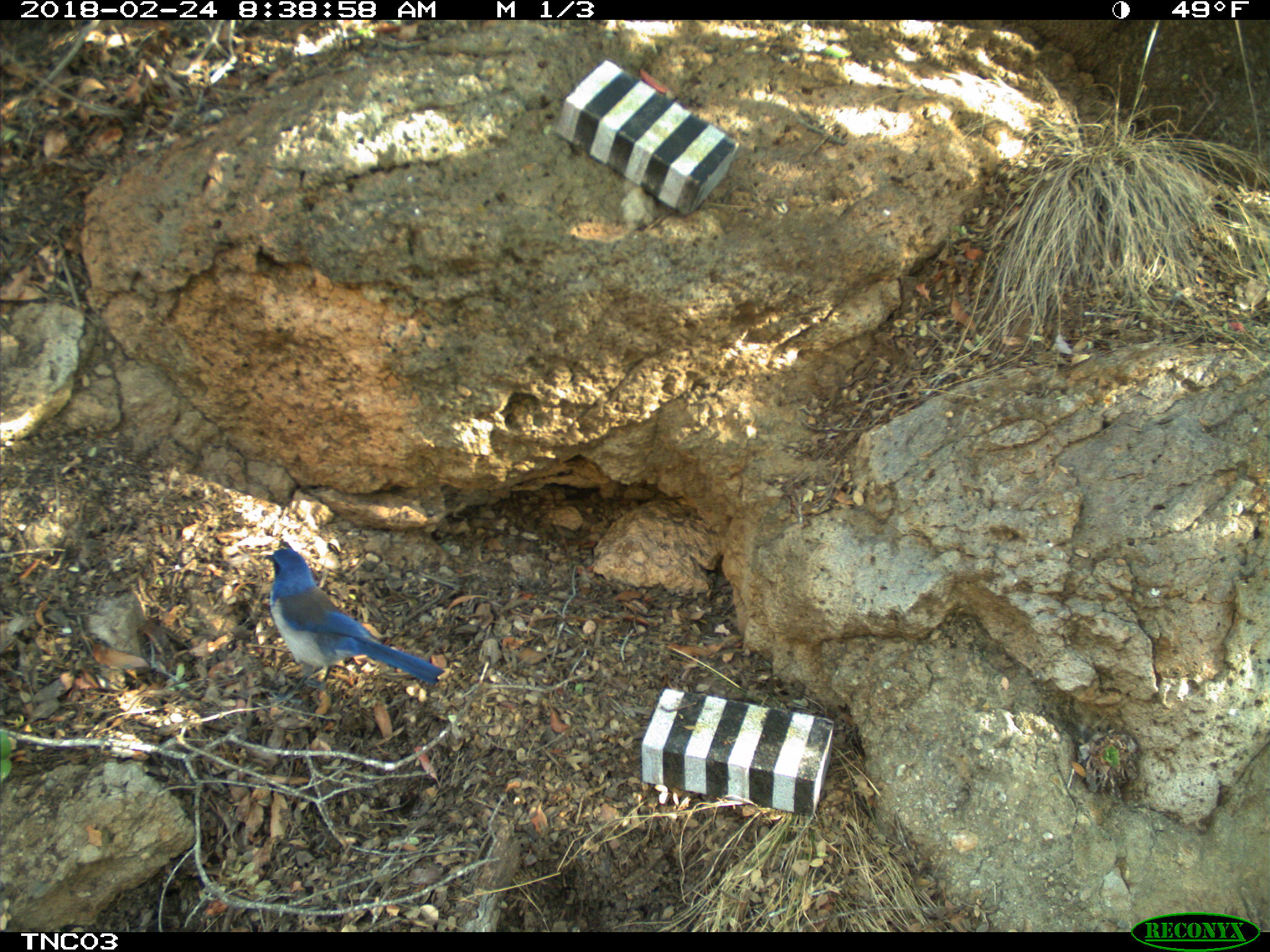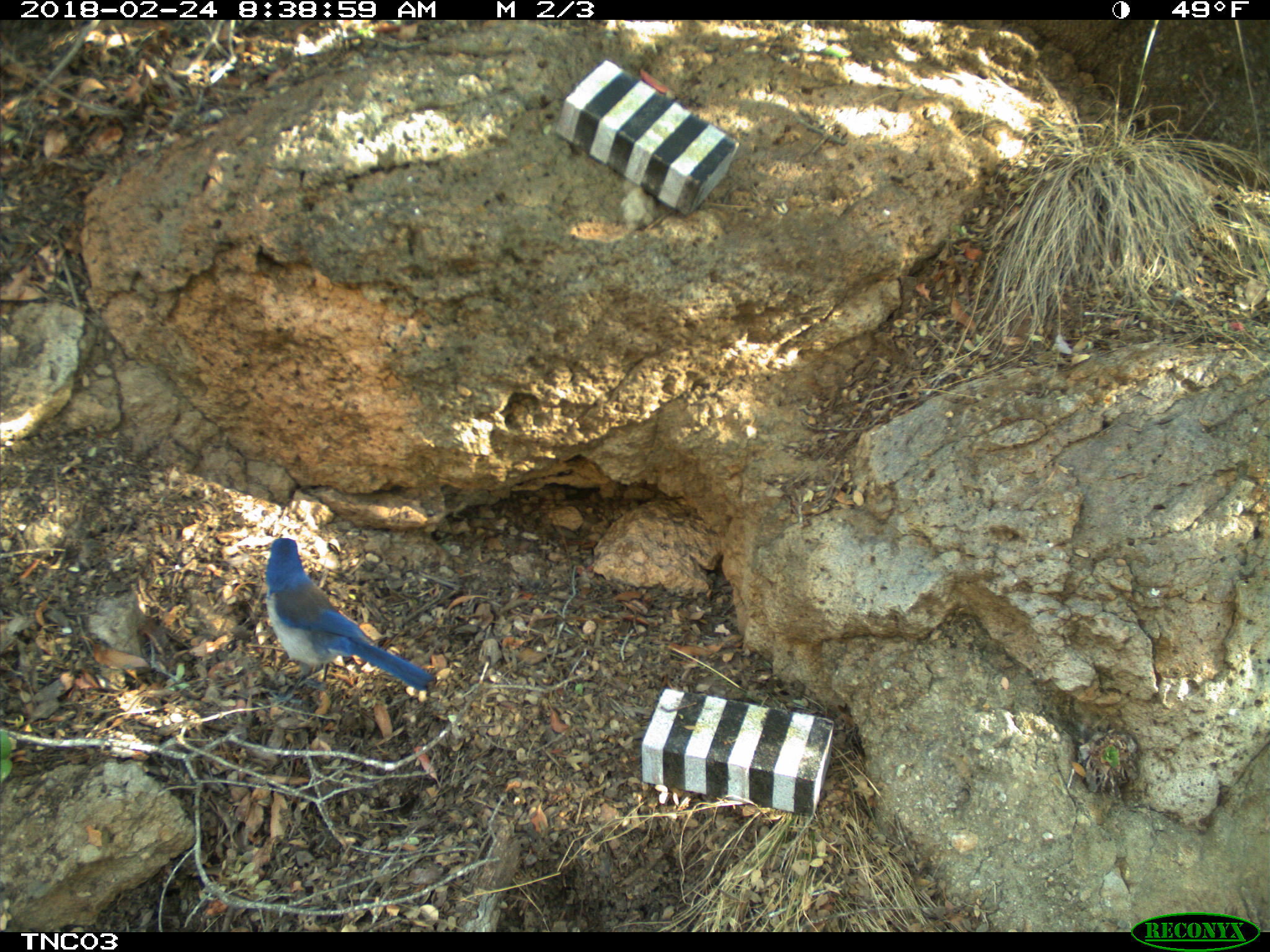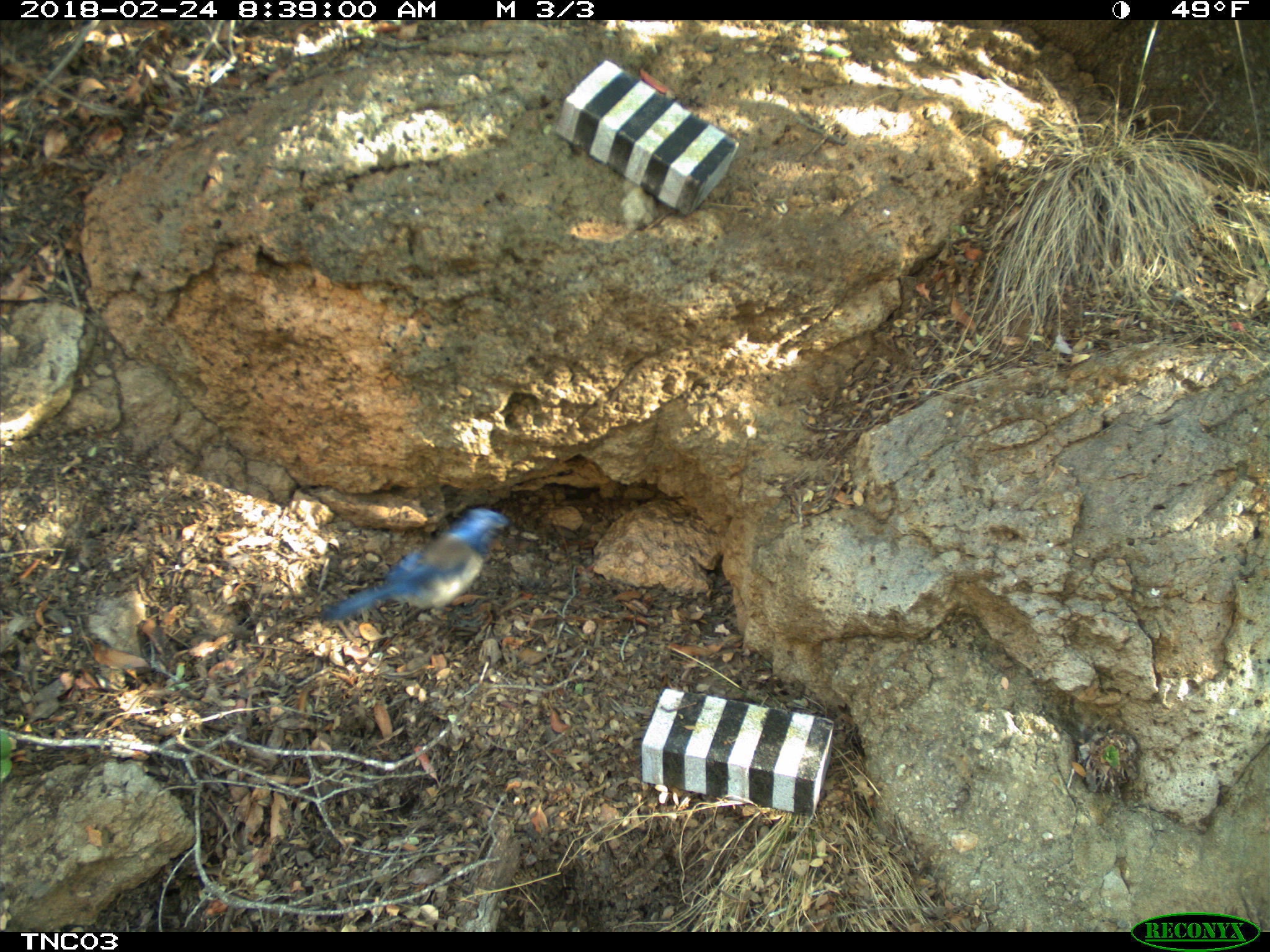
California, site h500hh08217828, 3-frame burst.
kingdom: Animalia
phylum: Chordata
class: Aves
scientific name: Aves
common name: bird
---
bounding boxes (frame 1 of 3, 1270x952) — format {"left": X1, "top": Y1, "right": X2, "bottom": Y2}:
bird: {"left": 262, "top": 545, "right": 445, "bottom": 704}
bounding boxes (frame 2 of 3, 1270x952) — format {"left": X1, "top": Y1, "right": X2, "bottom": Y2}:
bird: {"left": 256, "top": 537, "right": 434, "bottom": 712}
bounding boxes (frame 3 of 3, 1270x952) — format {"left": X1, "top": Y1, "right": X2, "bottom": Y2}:
bird: {"left": 321, "top": 509, "right": 510, "bottom": 627}